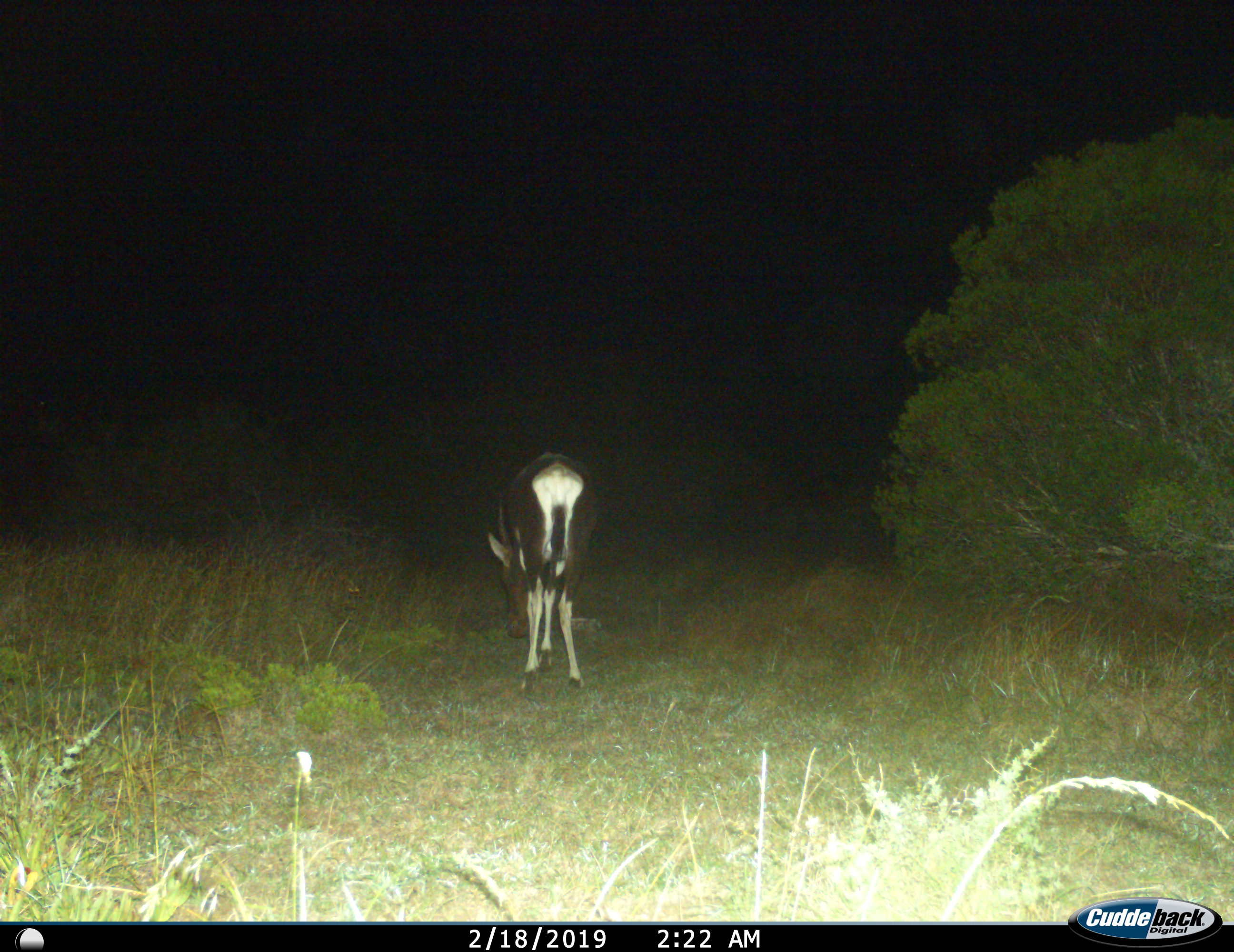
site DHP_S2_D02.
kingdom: Animalia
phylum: Chordata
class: Mammalia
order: Artiodactyla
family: Bovidae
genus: Damaliscus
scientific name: Damaliscus pygargus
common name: bontebok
Bontebok (Damaliscus pygargus), count 1. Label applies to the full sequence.